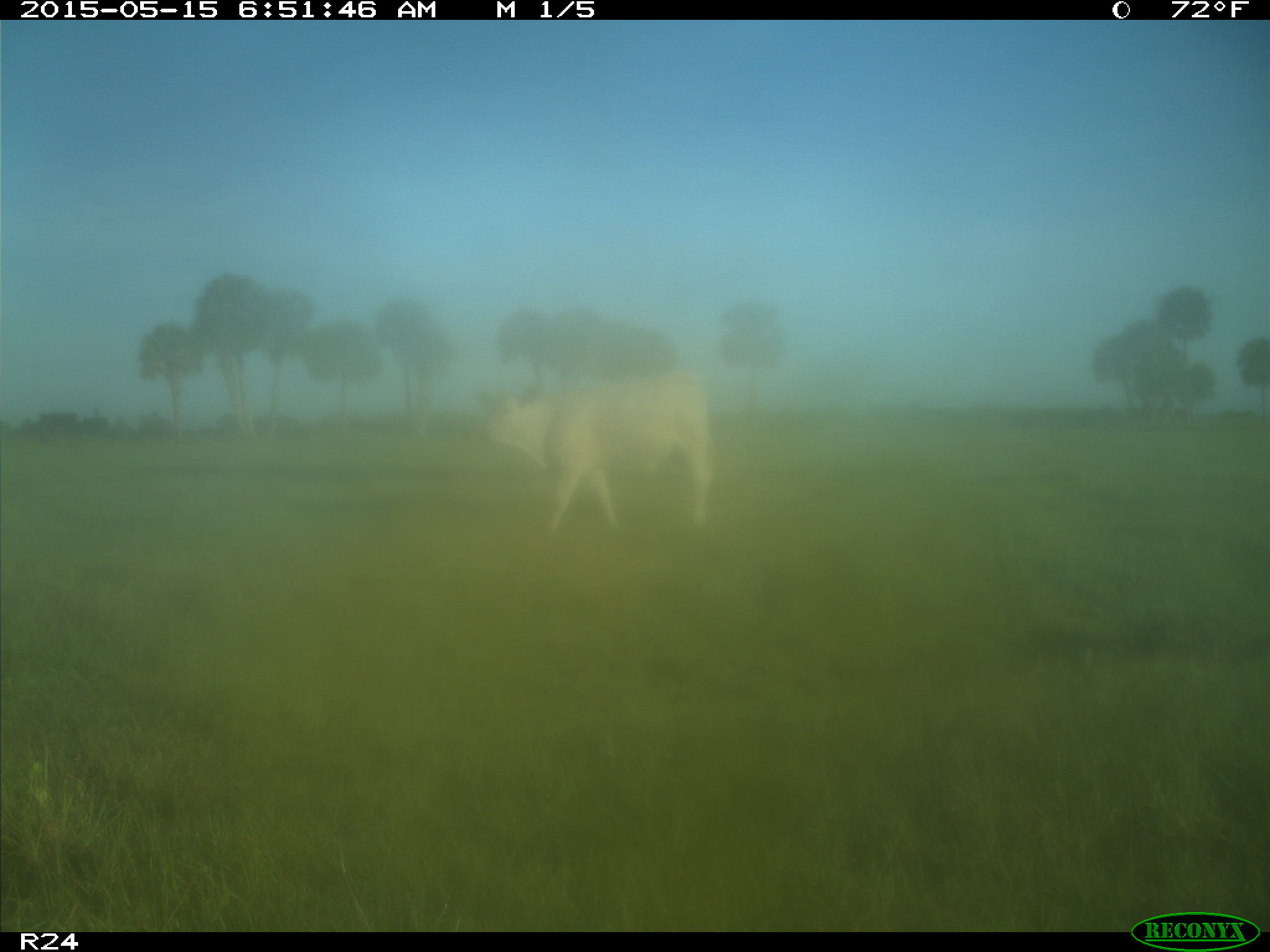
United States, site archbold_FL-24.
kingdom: Animalia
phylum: Chordata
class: Mammalia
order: Carnivora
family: Felidae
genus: Lynx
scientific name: Lynx rufus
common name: bobcat